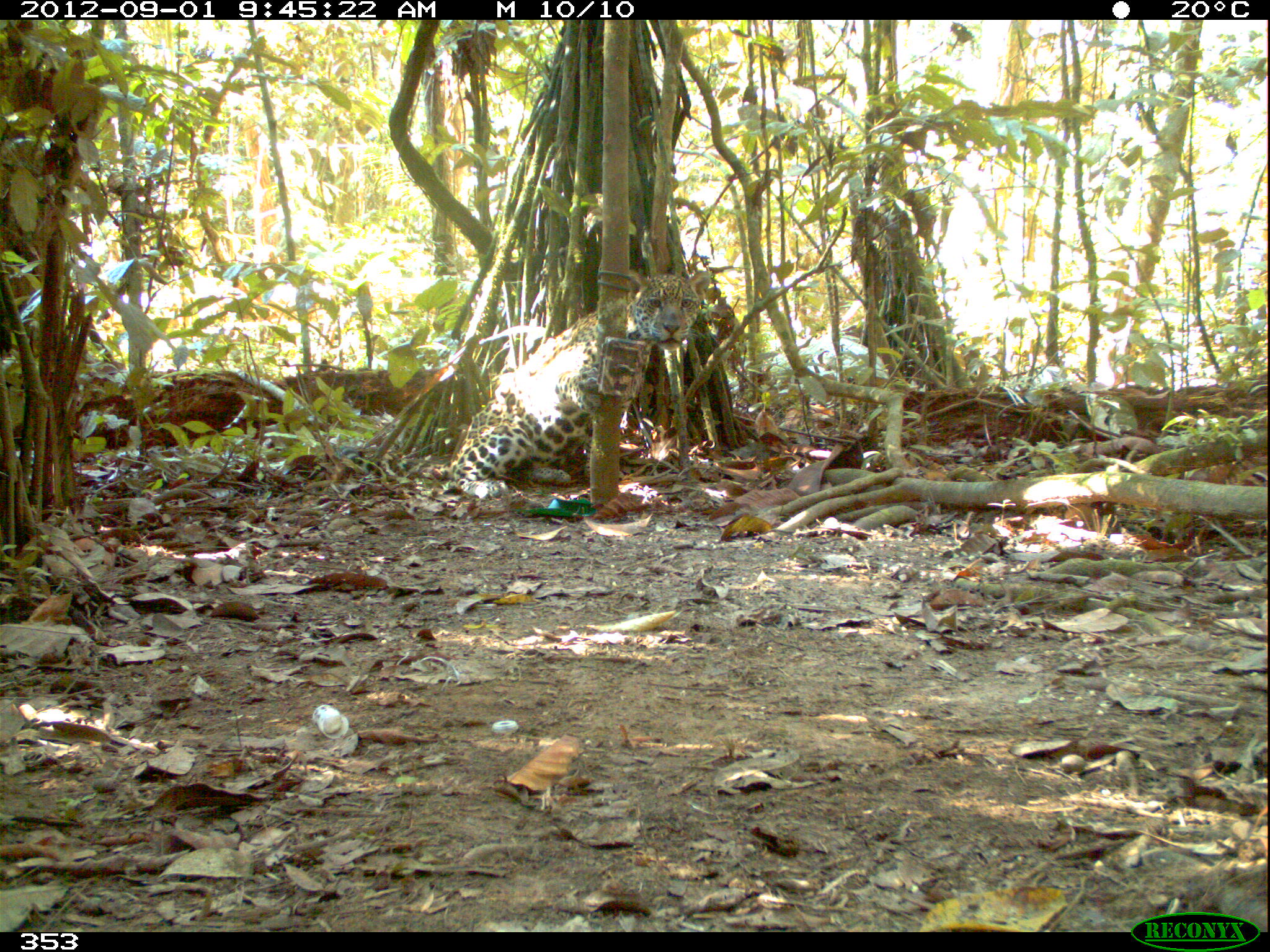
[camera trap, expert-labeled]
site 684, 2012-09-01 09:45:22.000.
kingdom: Animalia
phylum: Chordata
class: Mammalia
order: Carnivora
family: Felidae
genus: Panthera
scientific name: Panthera onca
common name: jaguar